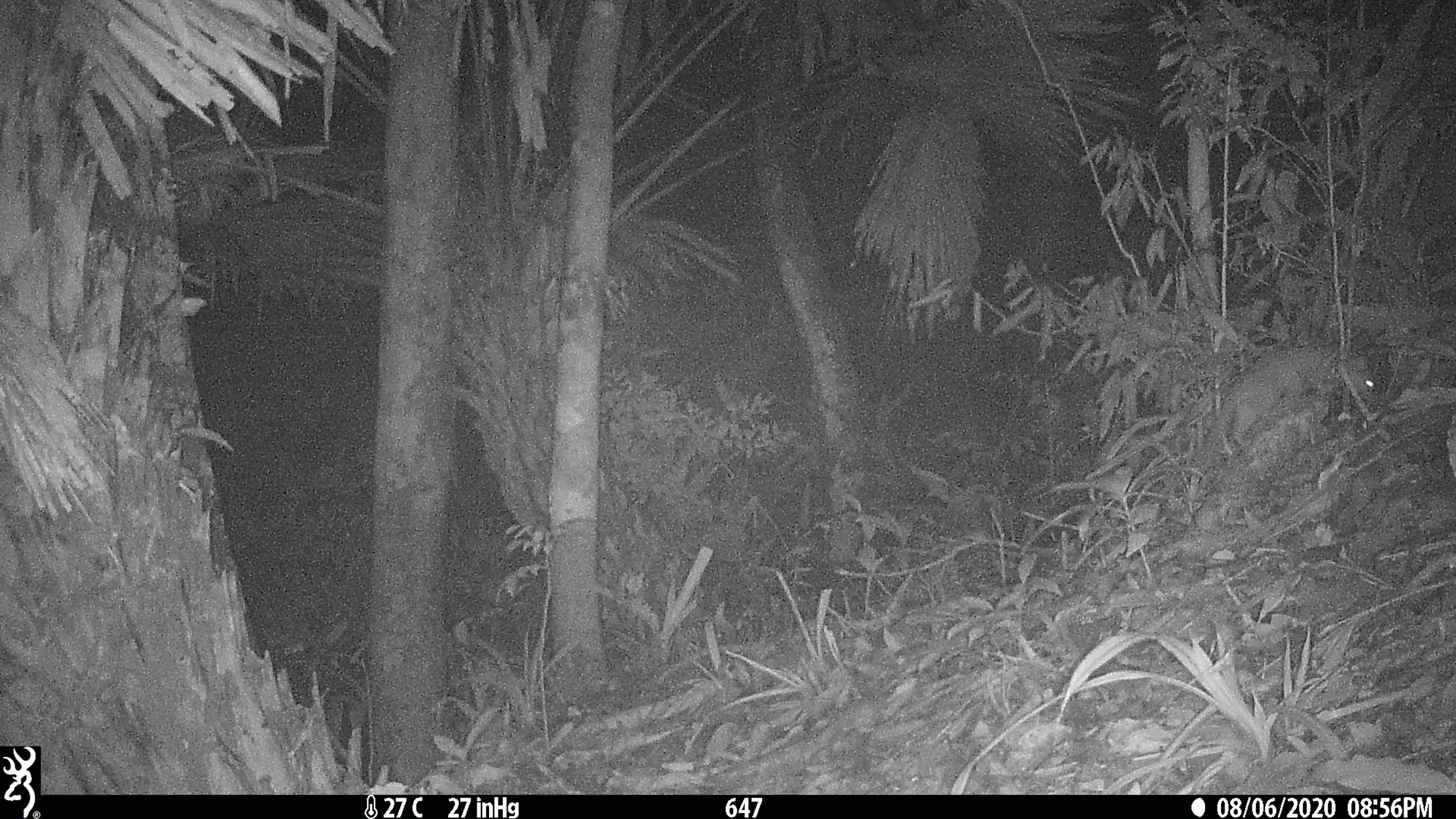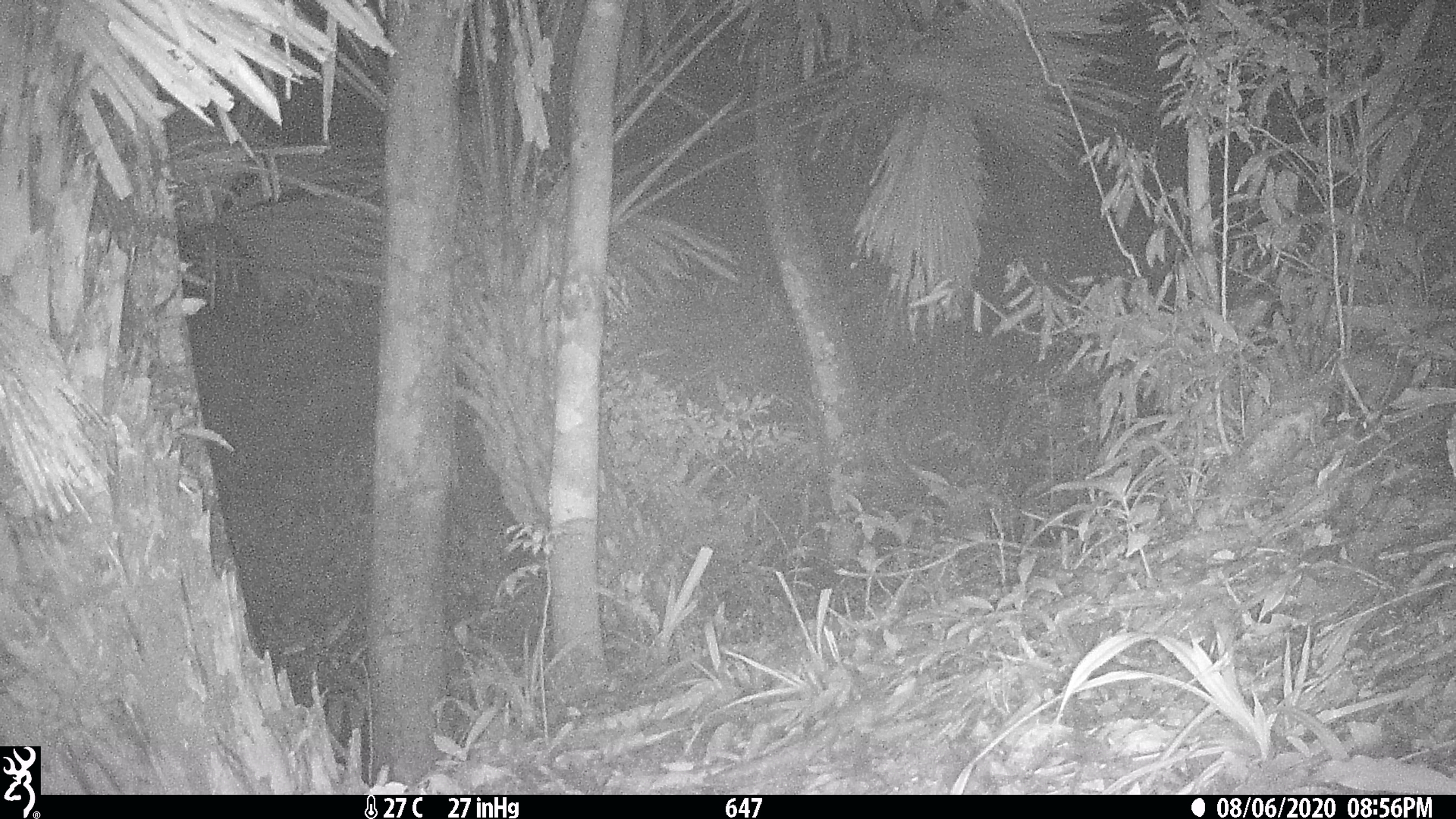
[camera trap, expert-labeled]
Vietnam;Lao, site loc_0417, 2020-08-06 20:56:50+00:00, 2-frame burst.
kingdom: Animalia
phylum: Chordata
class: Mammalia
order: Carnivora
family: Mustelidae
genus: Melogale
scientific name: Melogale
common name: ferret badger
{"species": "ferret badger (Melogale)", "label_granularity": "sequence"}